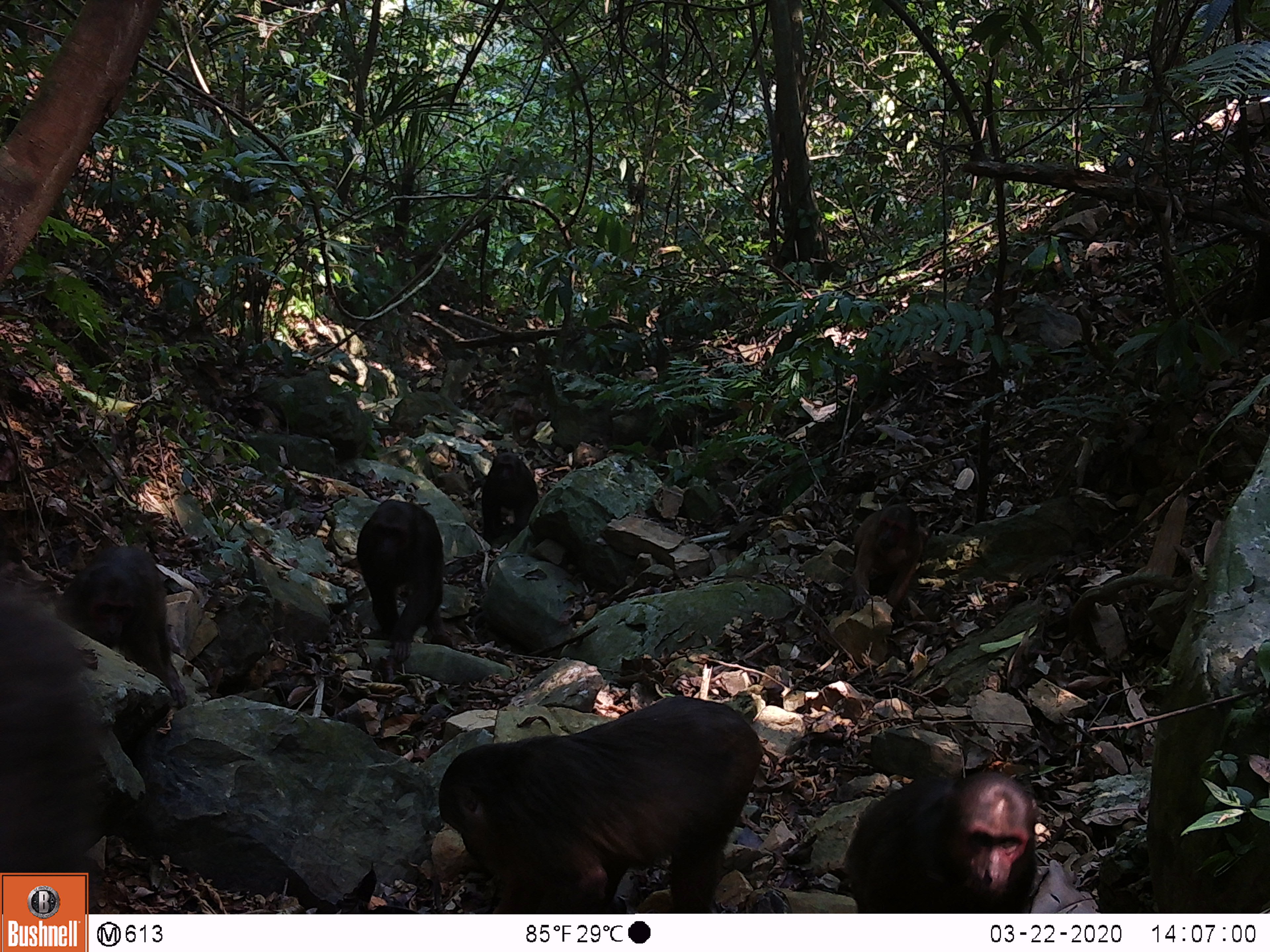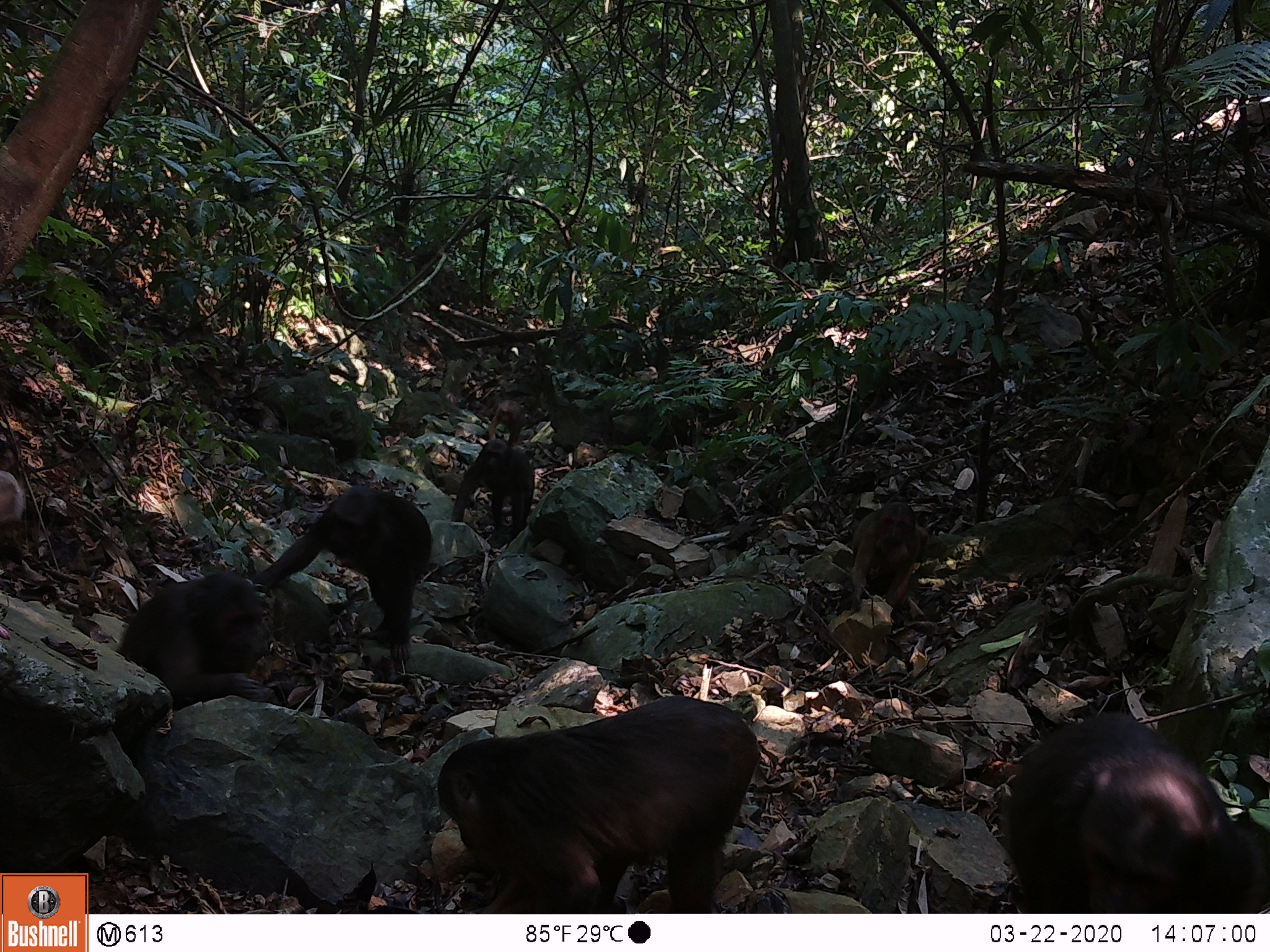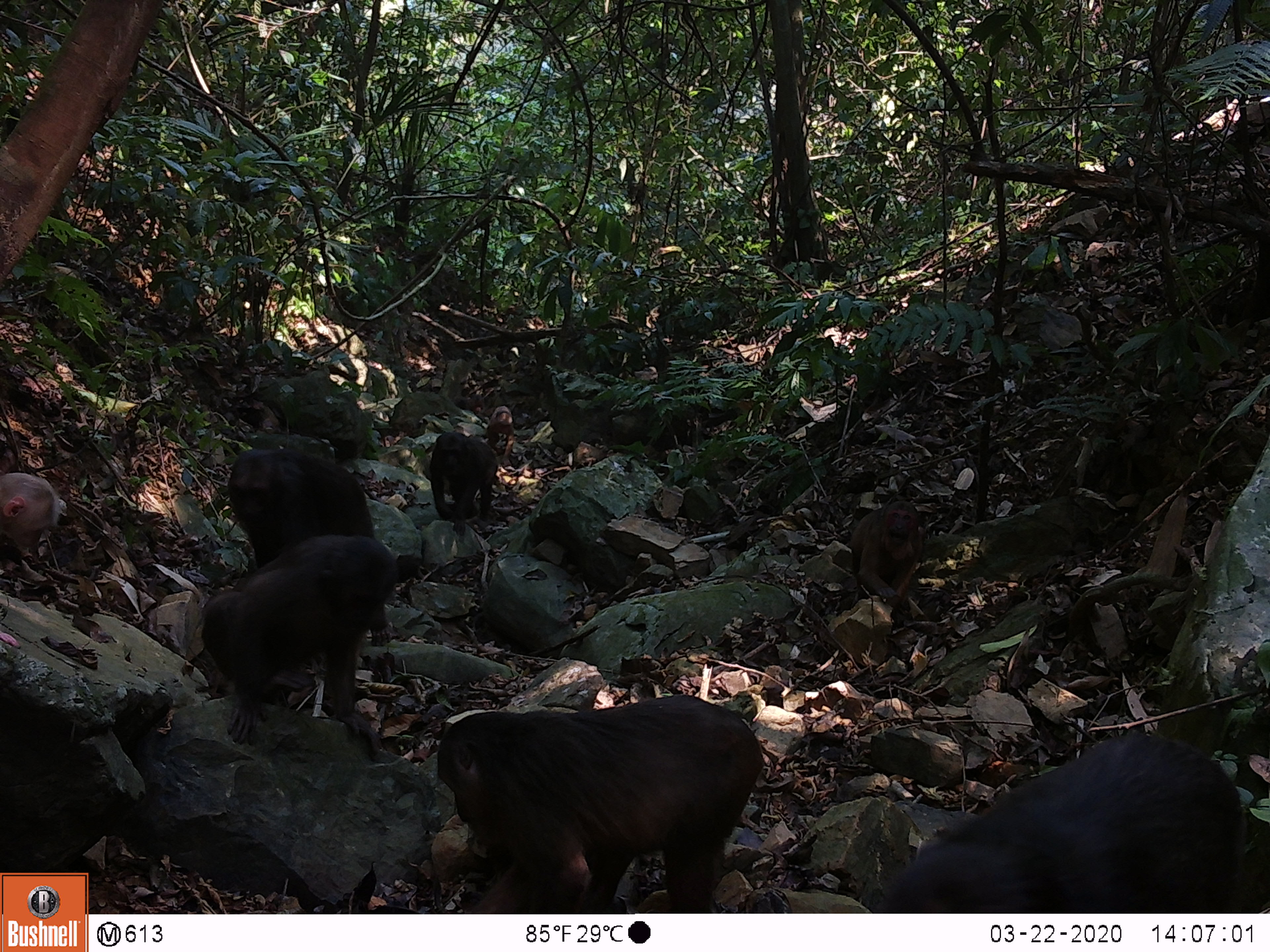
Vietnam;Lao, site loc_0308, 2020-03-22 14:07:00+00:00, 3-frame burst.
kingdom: Animalia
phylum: Chordata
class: Mammalia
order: Primates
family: Cercopithecidae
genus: Macaca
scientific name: Macaca arctoides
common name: stump-tailed macaque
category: stump tailed macaque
Stump tailed macaque (stump-tailed macaque) (Macaca arctoides). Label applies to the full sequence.